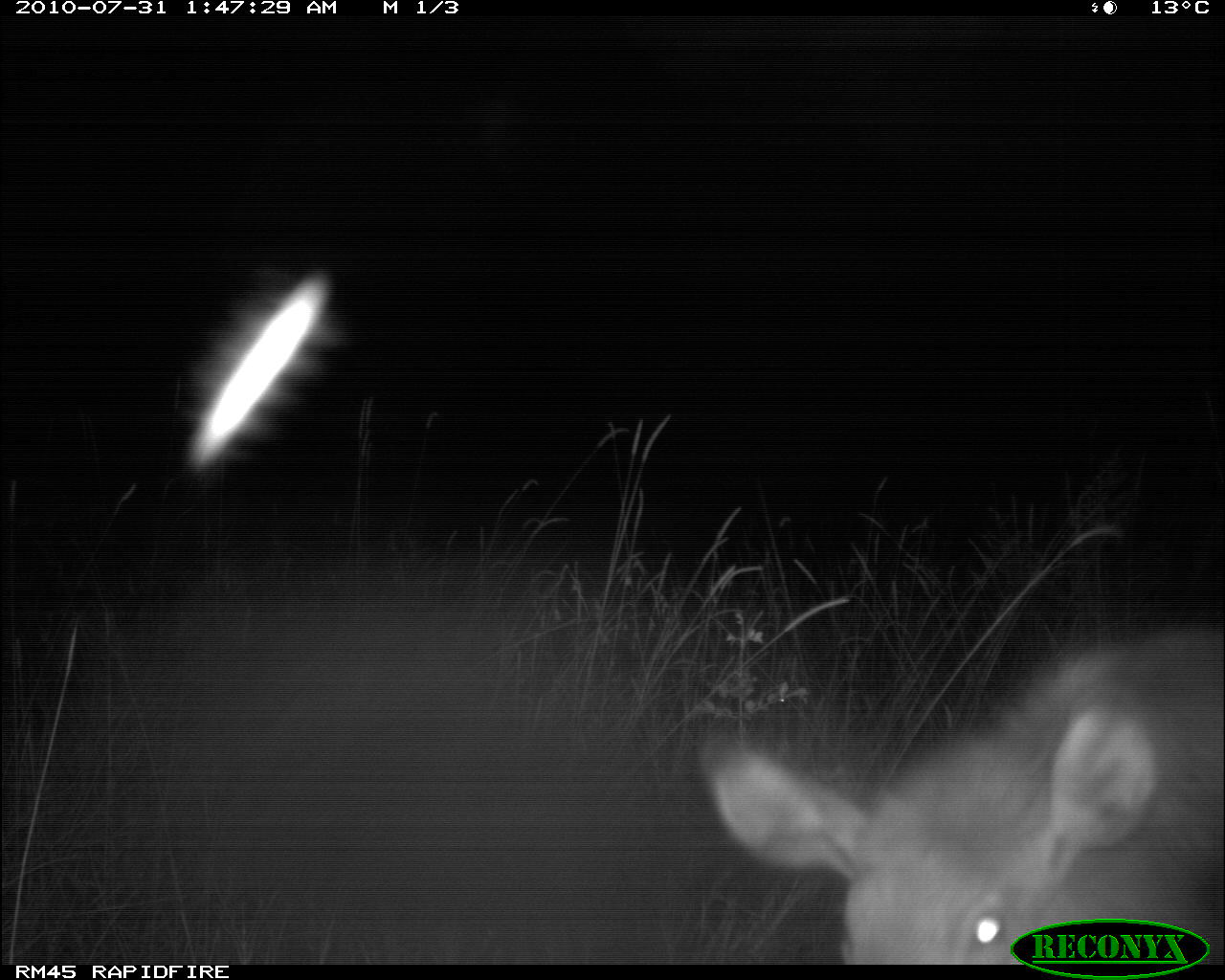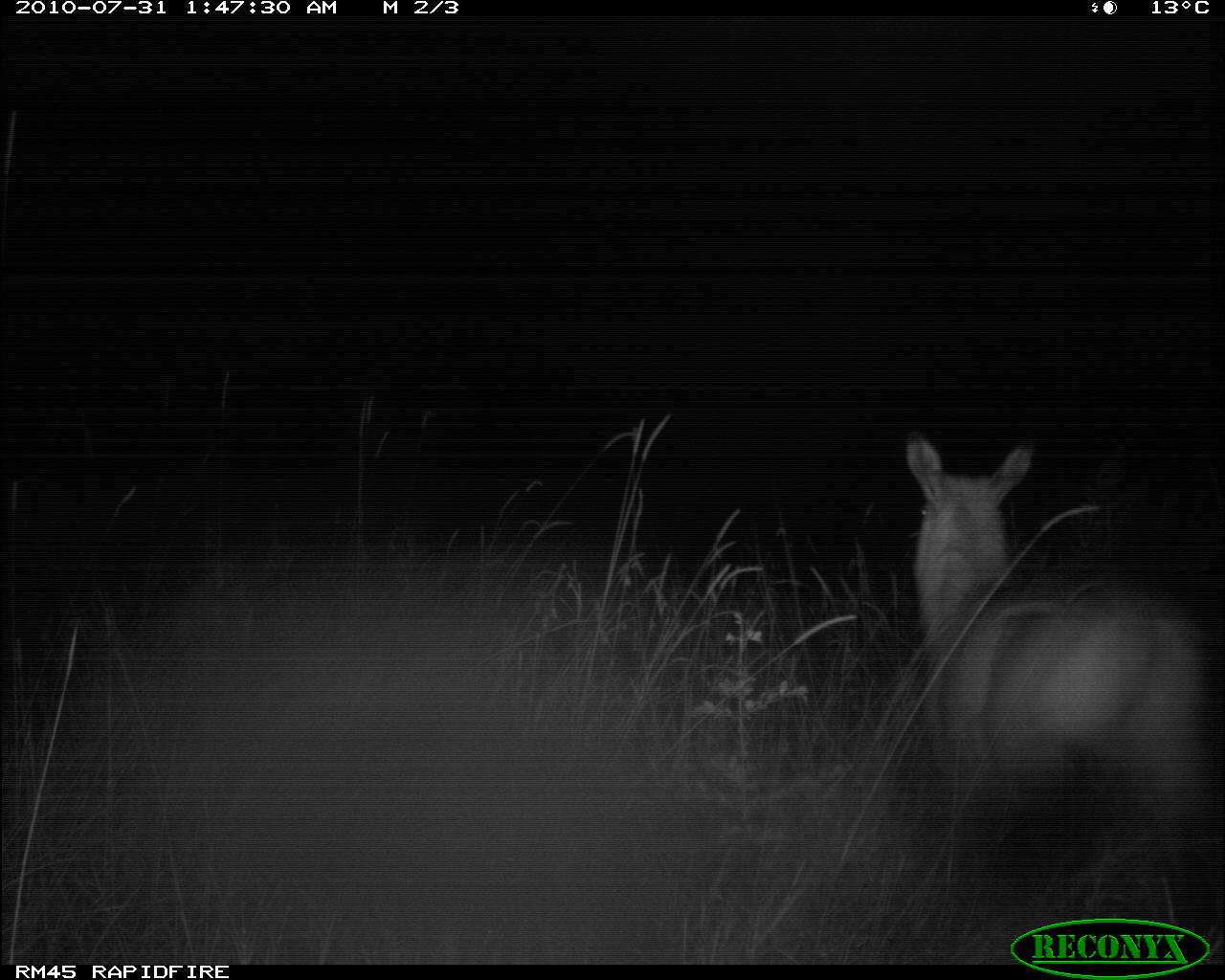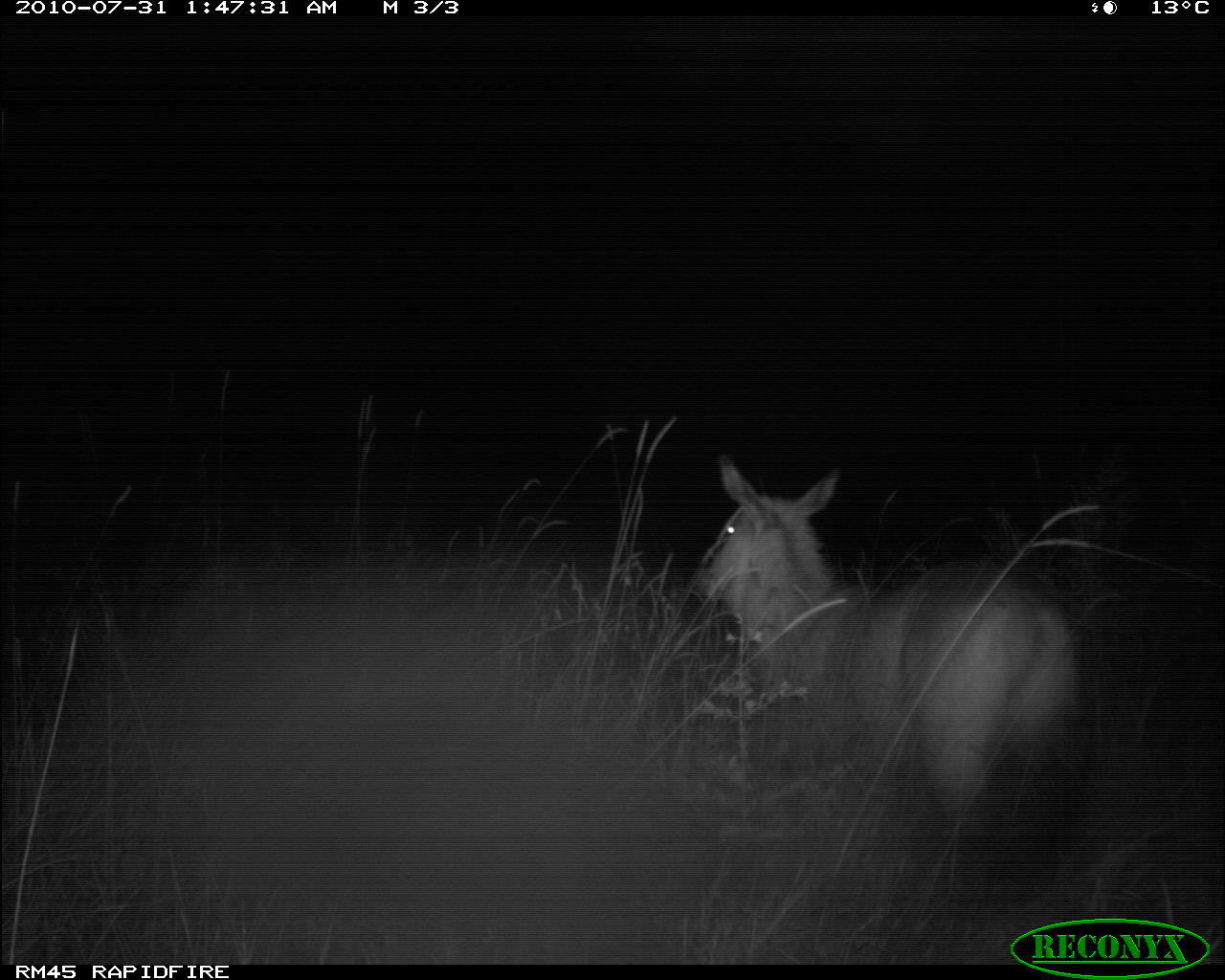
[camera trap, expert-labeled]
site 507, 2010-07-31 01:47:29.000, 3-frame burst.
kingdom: Animalia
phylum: Chordata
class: Mammalia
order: Artiodactyla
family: Bovidae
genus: Kobus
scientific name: Kobus ellipsiprymnus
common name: waterbuck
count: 1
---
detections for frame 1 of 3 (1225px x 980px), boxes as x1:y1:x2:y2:
kobus ellipsiprymnus: 696:626:1225:964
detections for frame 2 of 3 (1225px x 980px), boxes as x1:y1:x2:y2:
kobus ellipsiprymnus: 902:425:1220:879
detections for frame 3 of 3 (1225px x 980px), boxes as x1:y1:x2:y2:
kobus ellipsiprymnus: 679:446:1090:854